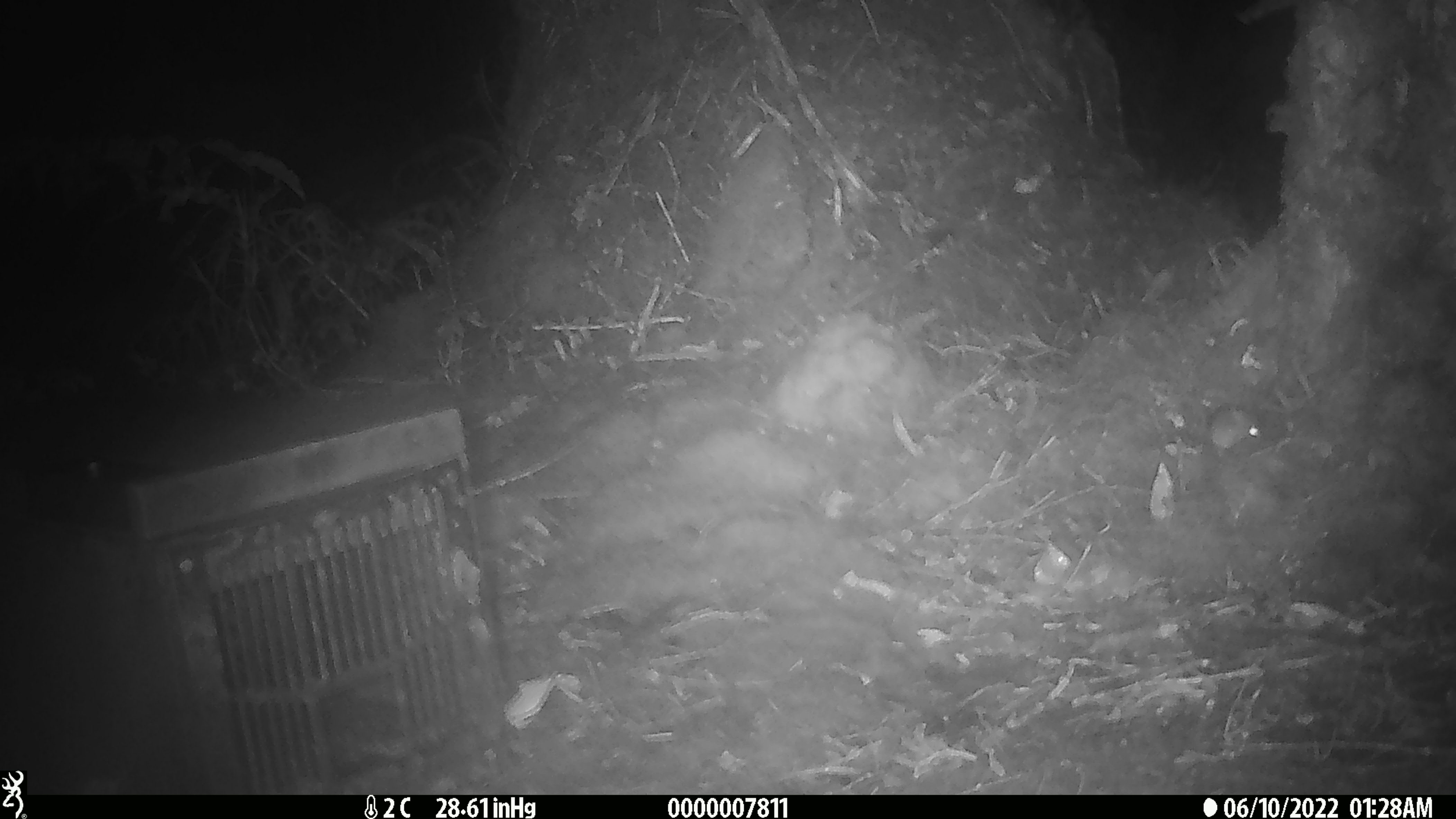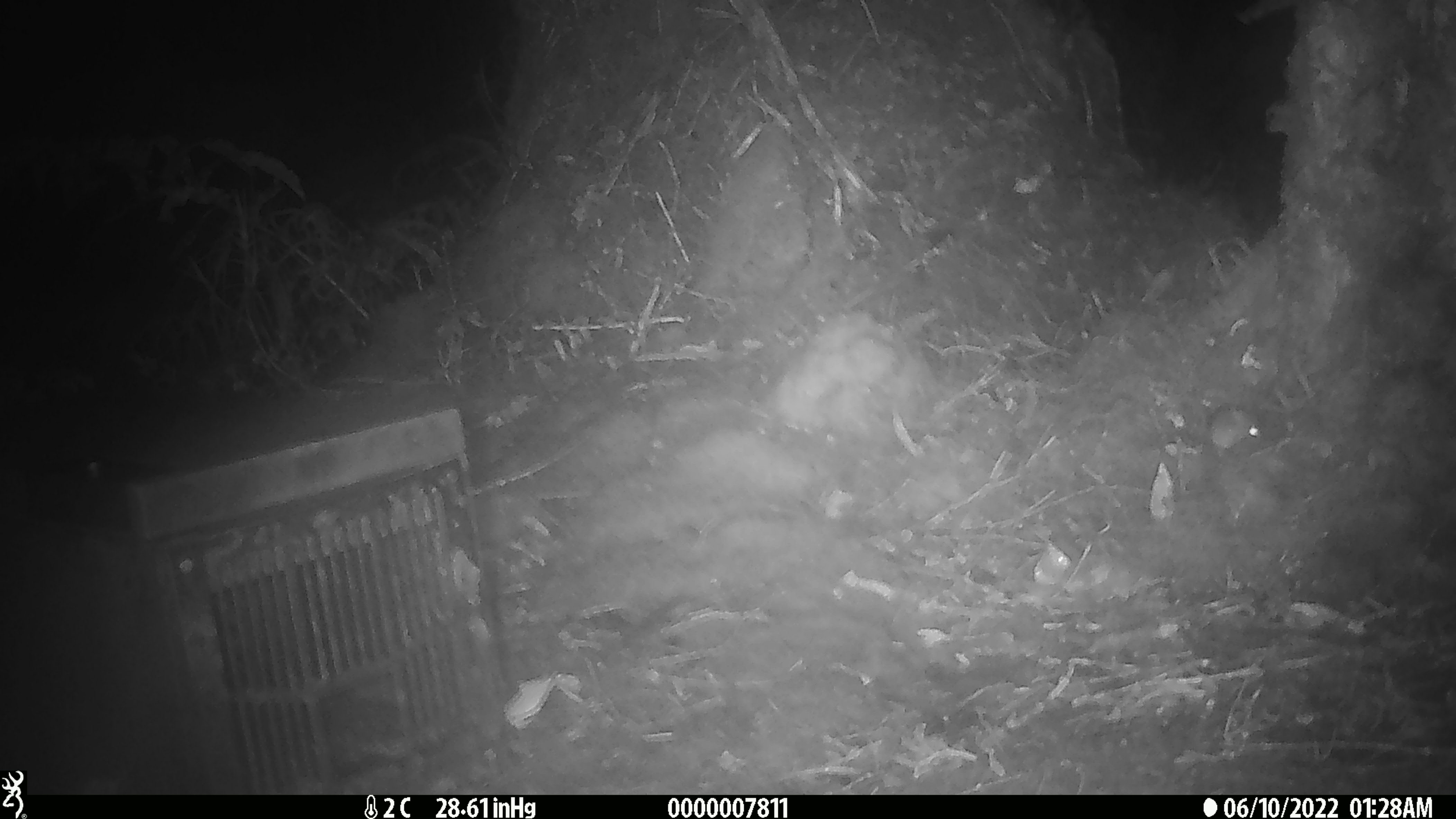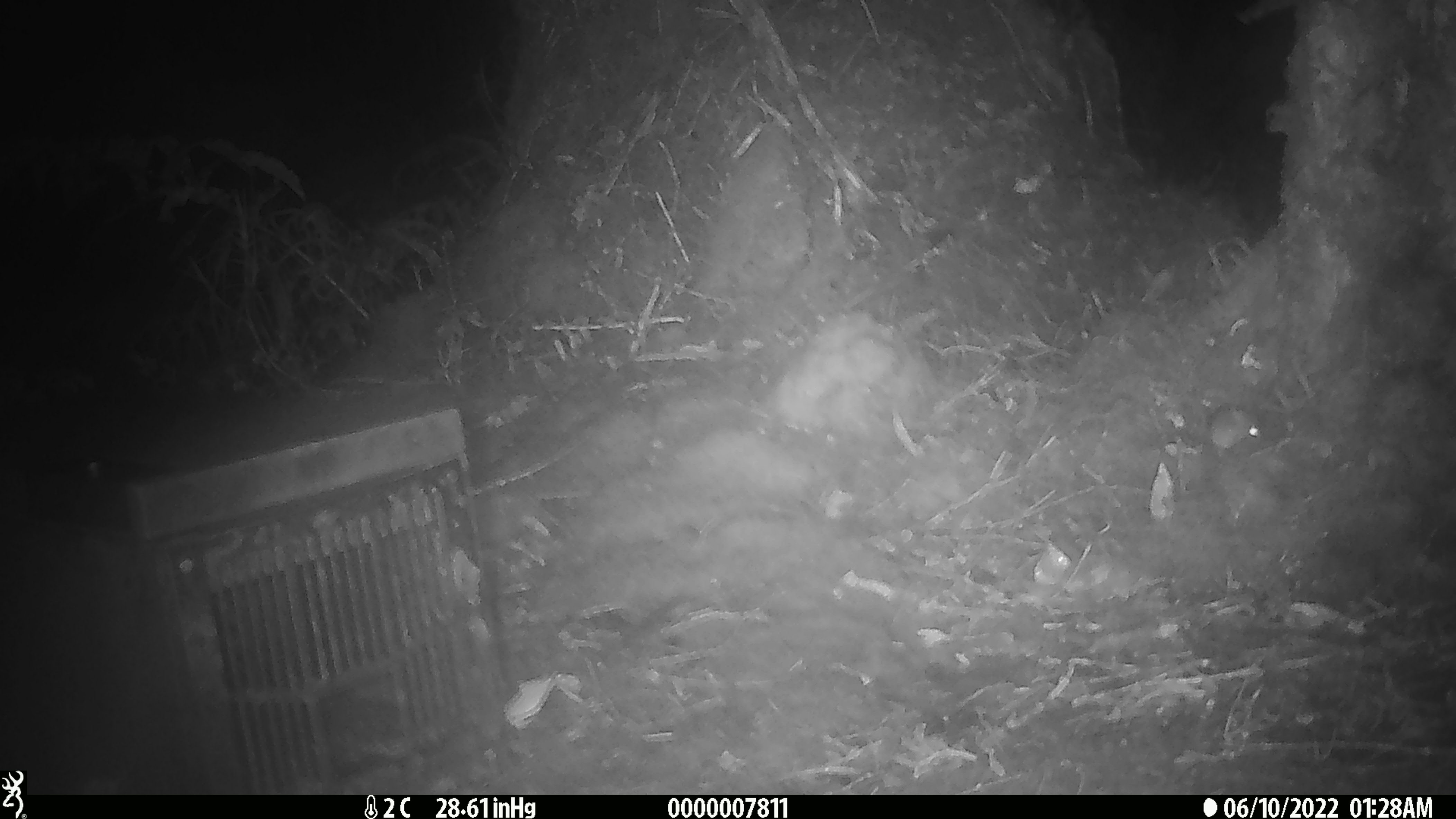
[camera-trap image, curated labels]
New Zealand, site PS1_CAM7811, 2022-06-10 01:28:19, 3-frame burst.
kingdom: Animalia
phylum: Chordata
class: Mammalia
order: Rodentia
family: Muridae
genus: Mus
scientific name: Mus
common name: mouse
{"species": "mouse (Mus)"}